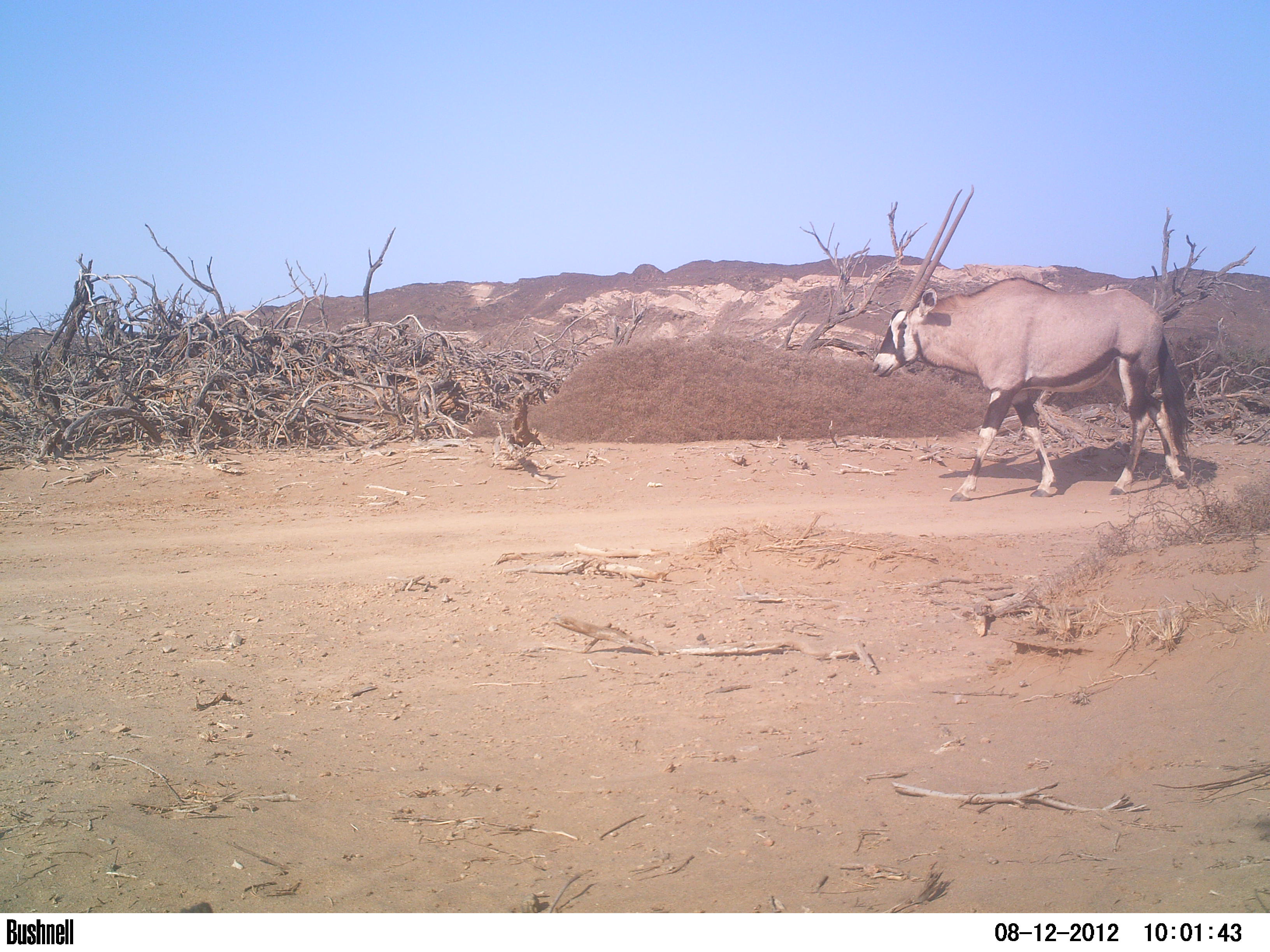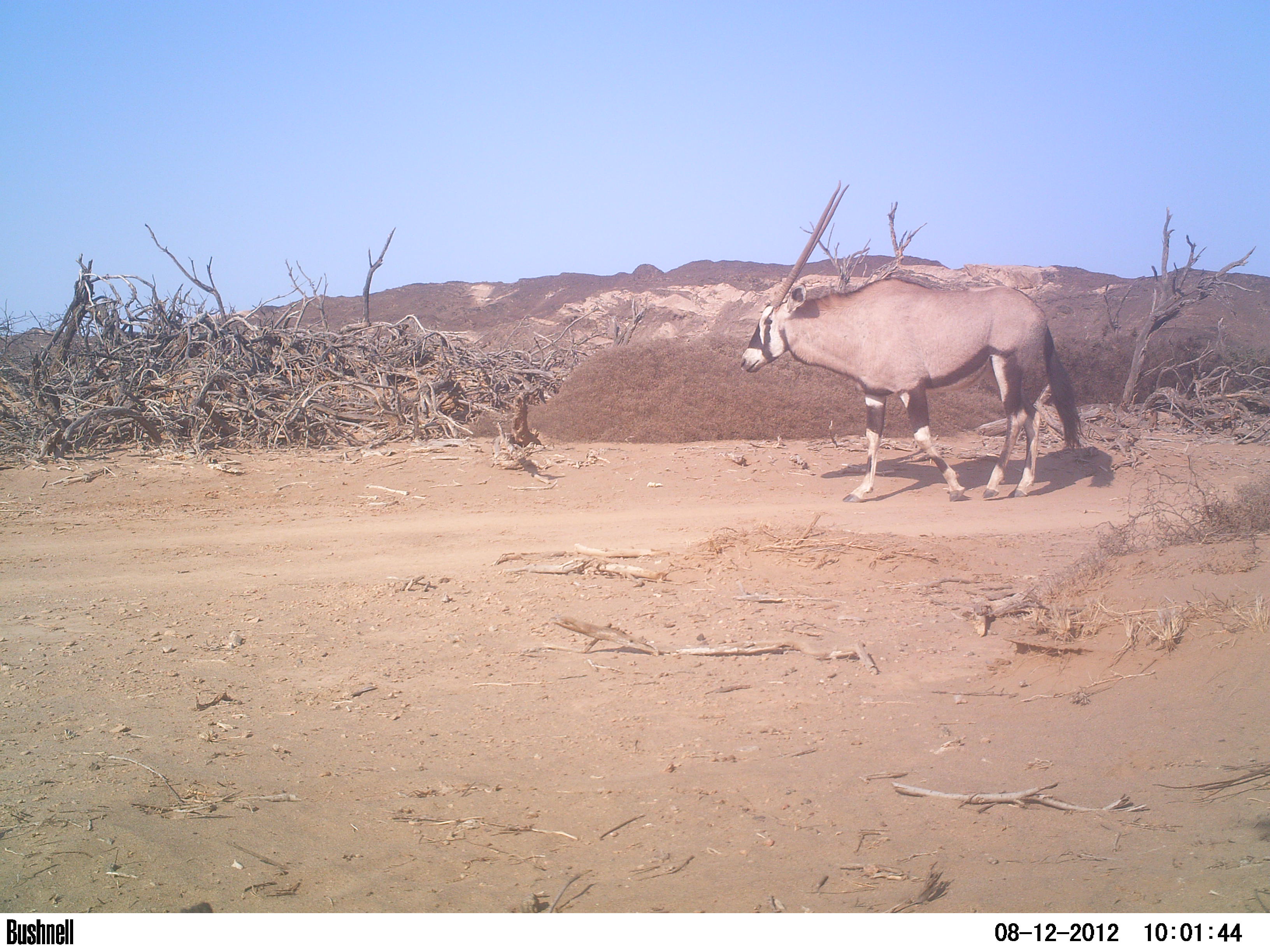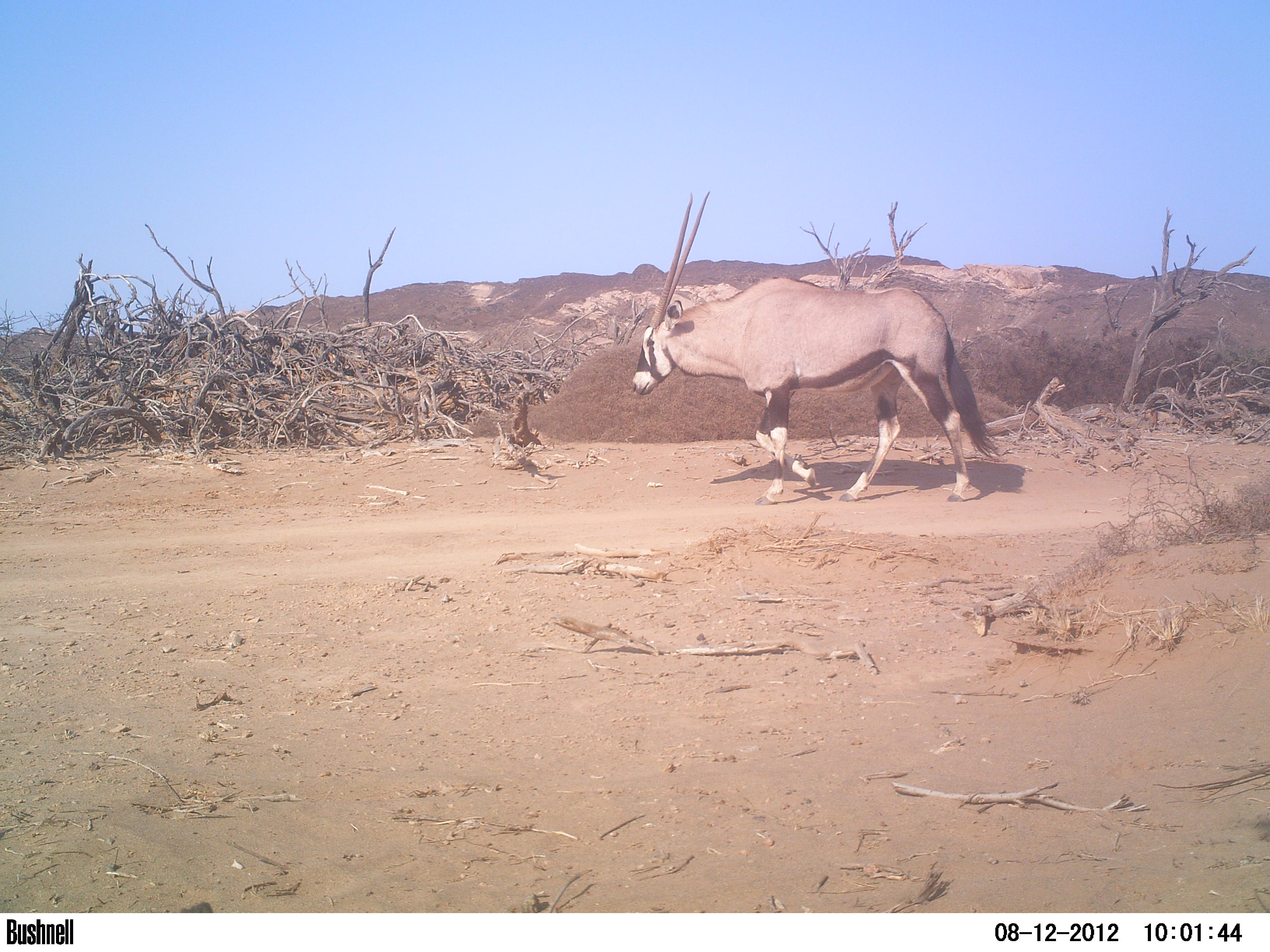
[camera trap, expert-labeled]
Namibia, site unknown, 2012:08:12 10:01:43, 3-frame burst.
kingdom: Animalia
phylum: Chordata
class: Mammalia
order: Artiodactyla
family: Bovidae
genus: Oryx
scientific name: Oryx gazella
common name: gemsbok